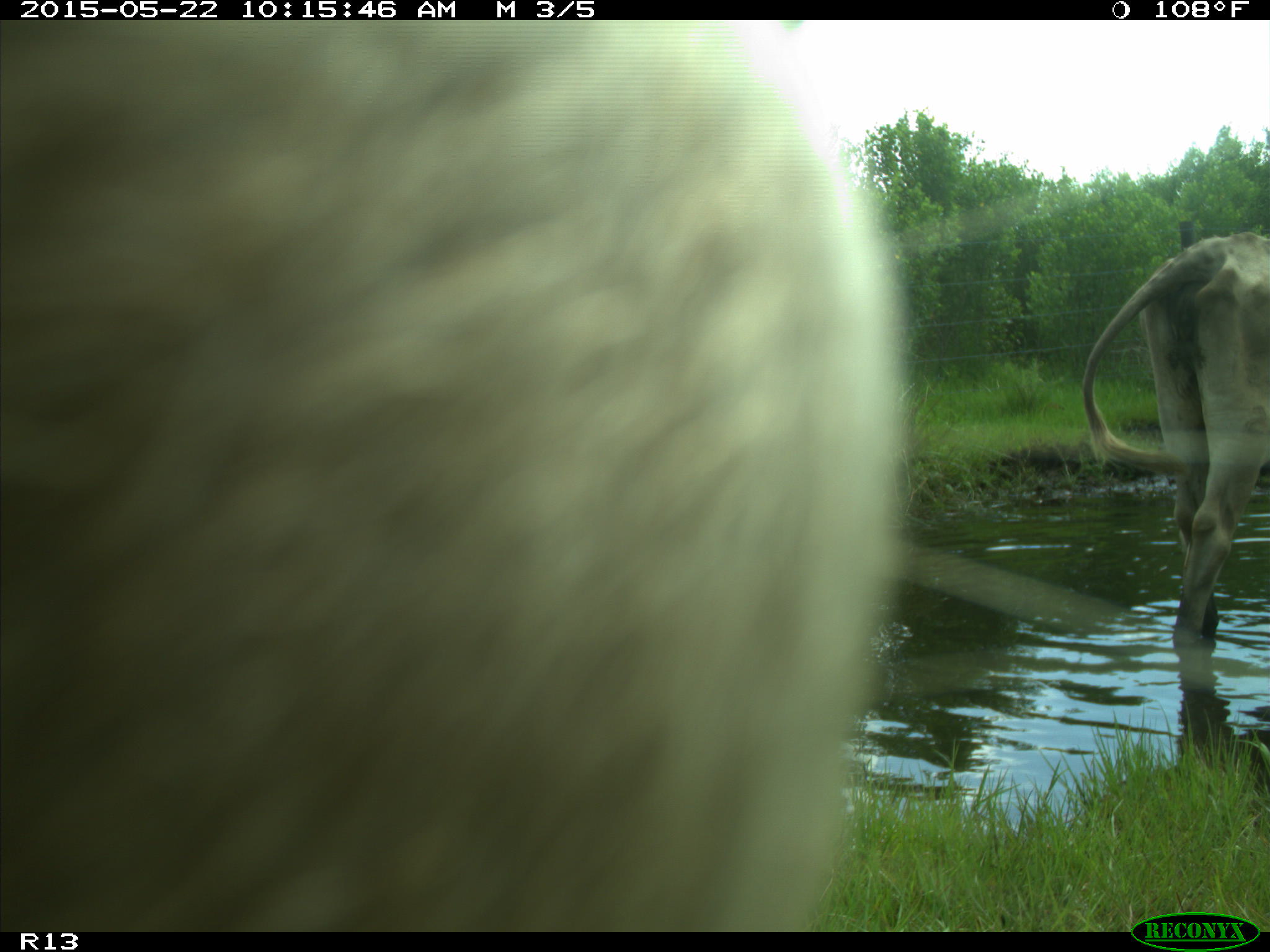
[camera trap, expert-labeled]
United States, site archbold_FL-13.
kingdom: Animalia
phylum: Chordata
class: Mammalia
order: Artiodactyla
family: Bovidae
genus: Bos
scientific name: Bos taurus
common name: domestic cow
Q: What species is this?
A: Bos taurus (domestic cow).